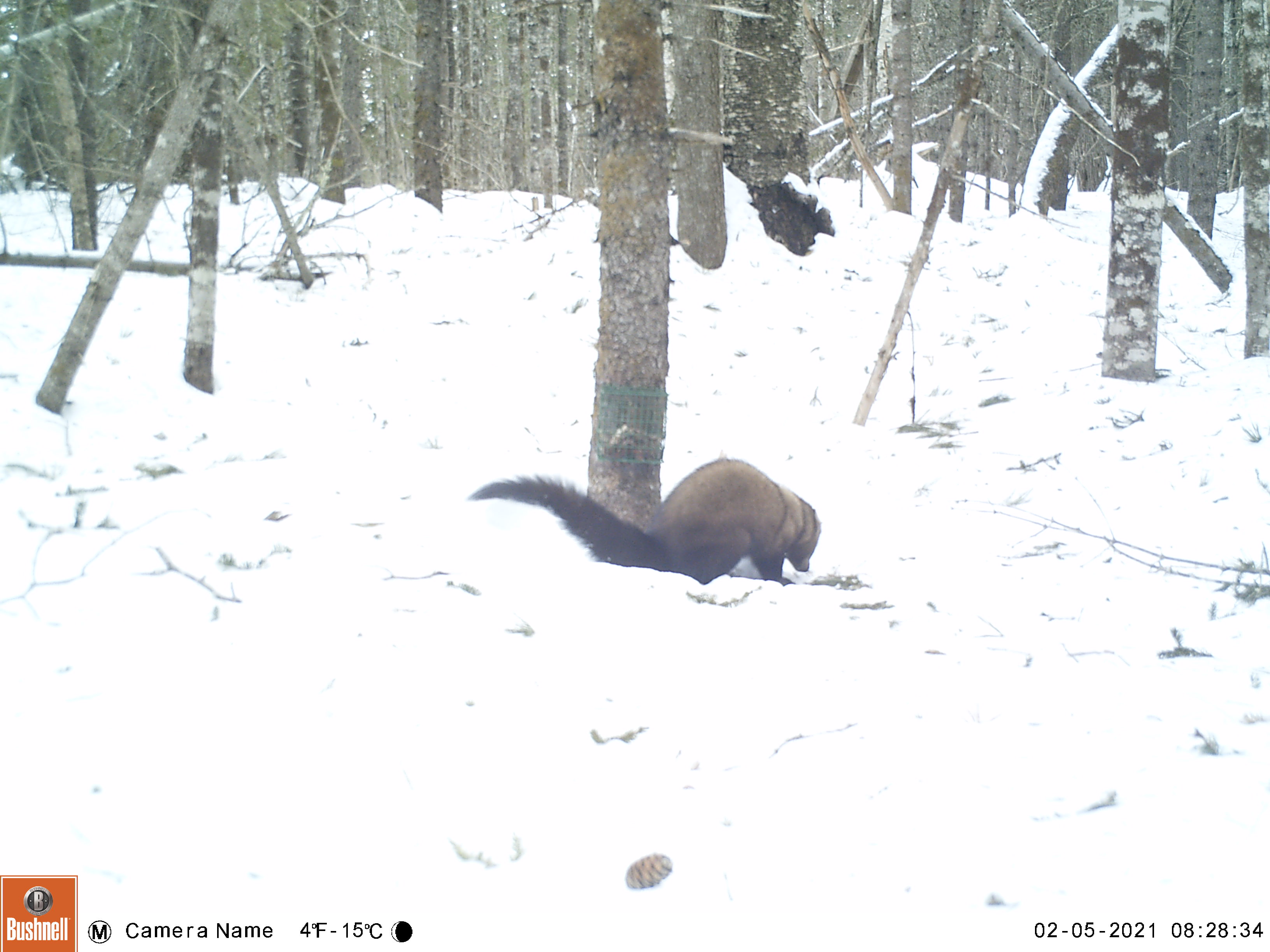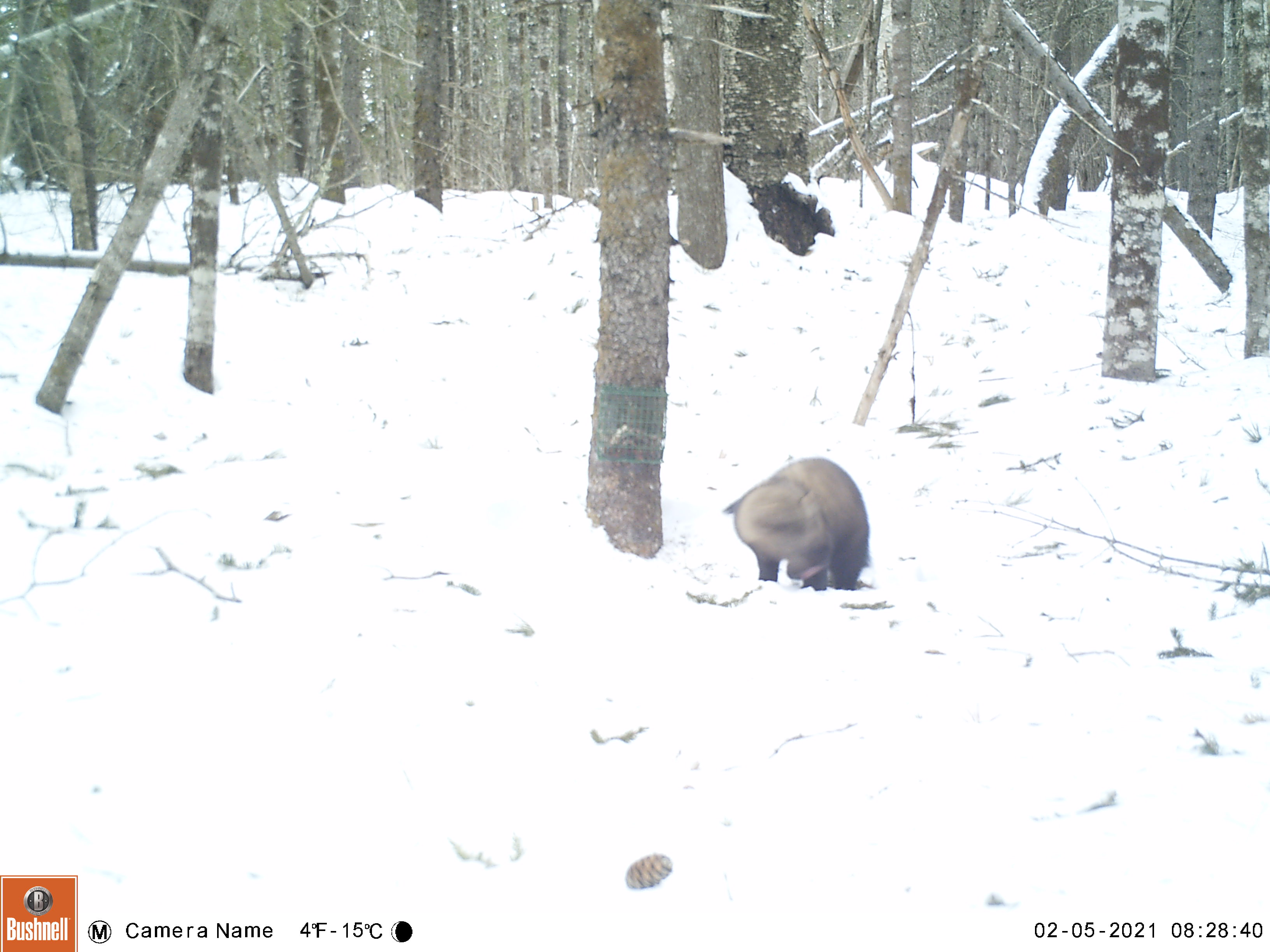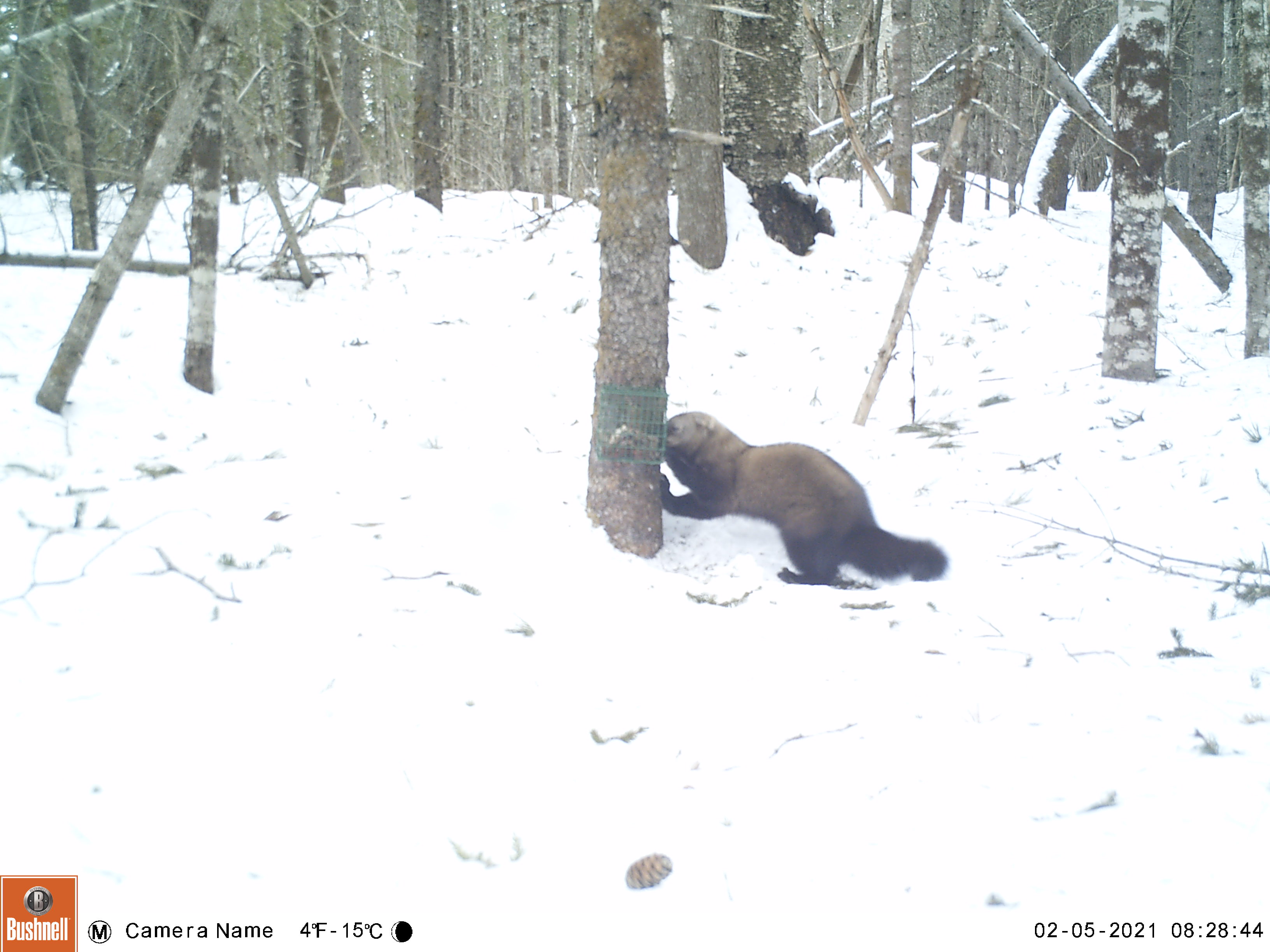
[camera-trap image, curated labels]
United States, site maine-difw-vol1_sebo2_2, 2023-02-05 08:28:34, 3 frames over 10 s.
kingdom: Animalia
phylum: Chordata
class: Mammalia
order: Carnivora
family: Mustelidae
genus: Pekania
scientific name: Pekania pennanti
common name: fisher